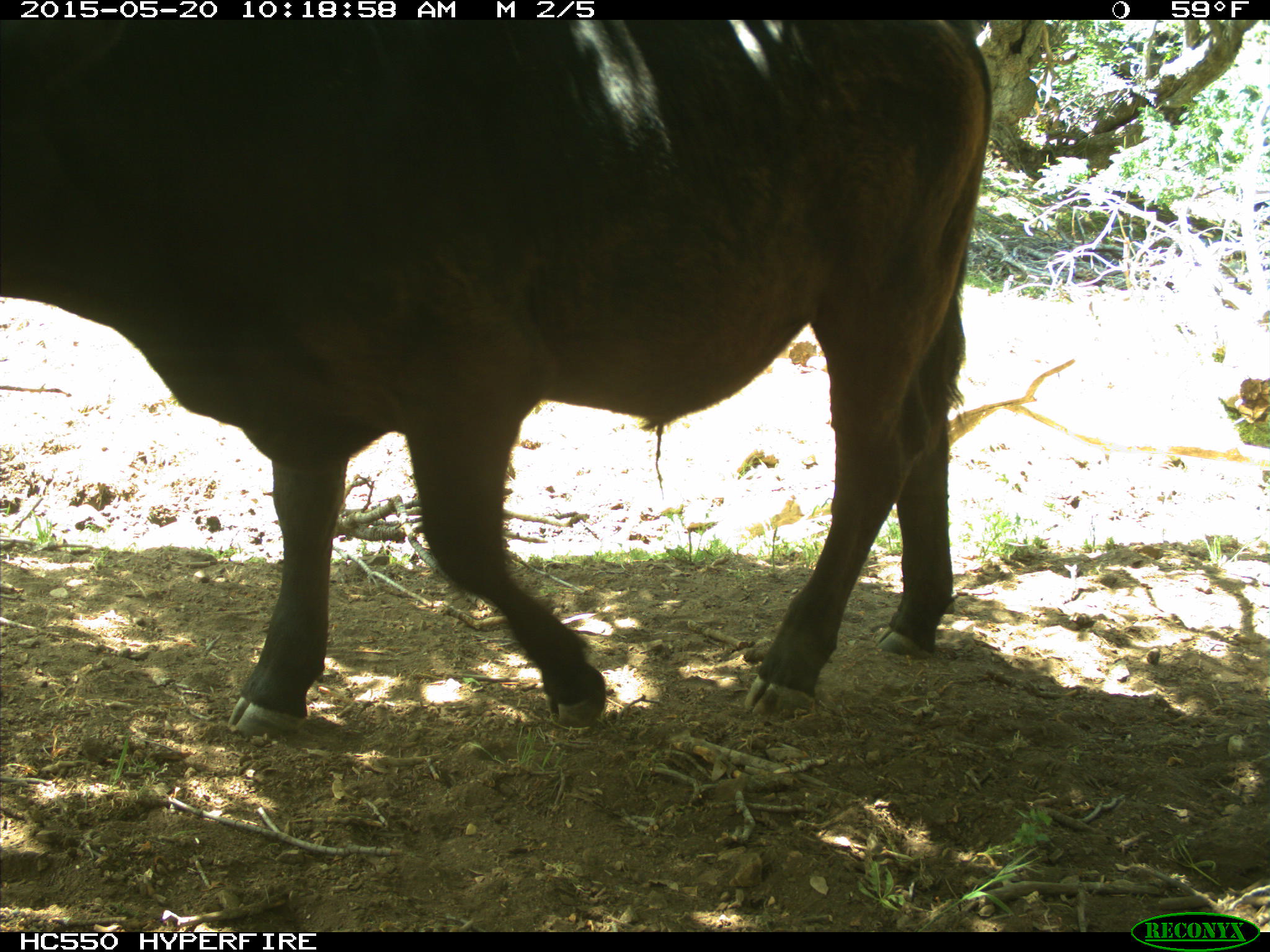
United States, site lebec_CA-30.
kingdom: Animalia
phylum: Chordata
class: Mammalia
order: Artiodactyla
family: Bovidae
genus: Bos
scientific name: Bos taurus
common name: domestic cow